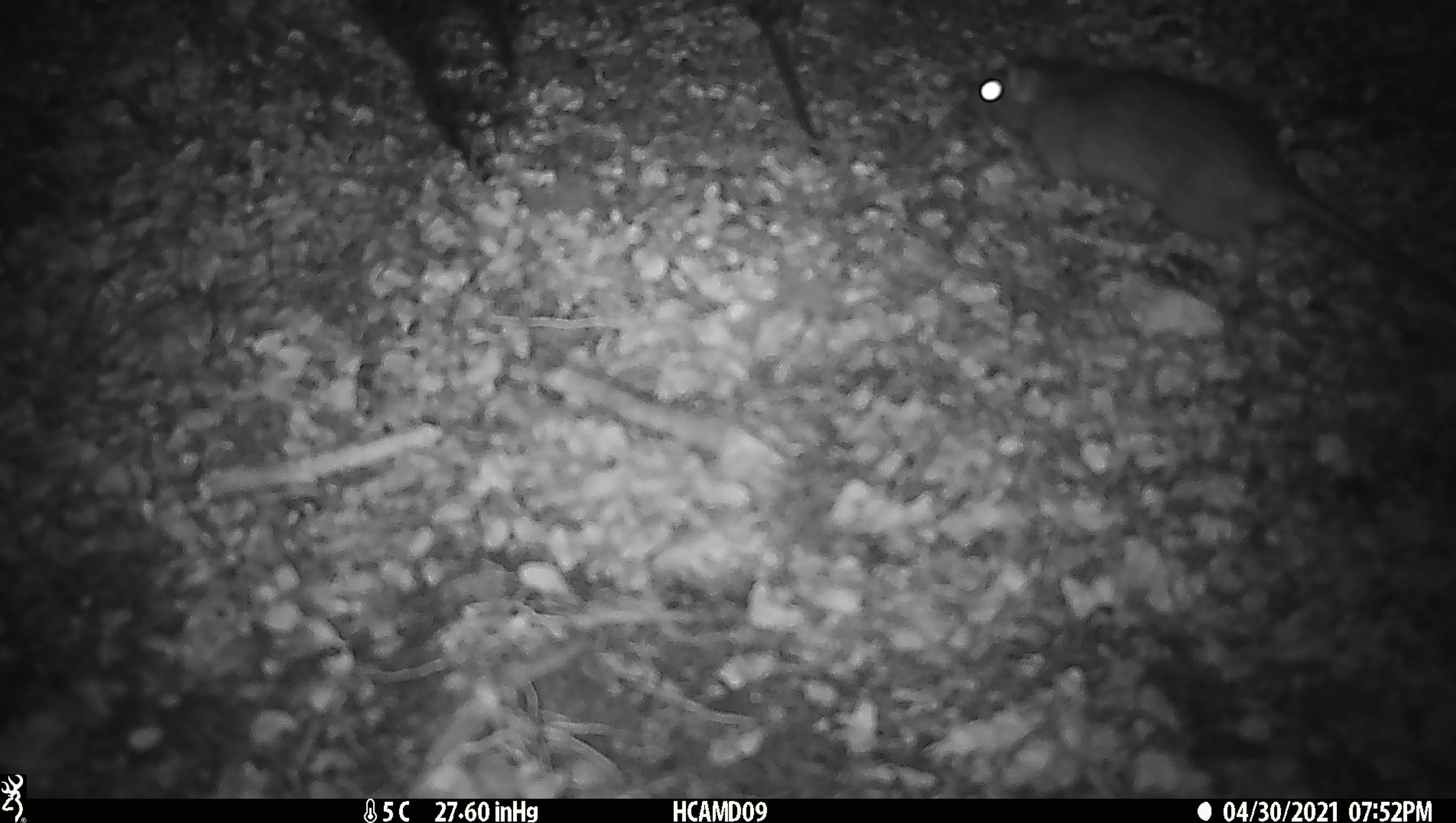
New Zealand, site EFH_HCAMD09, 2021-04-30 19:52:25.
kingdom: Animalia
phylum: Chordata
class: Mammalia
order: Rodentia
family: Muridae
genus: Rattus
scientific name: Rattus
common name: rat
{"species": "rat (Rattus)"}